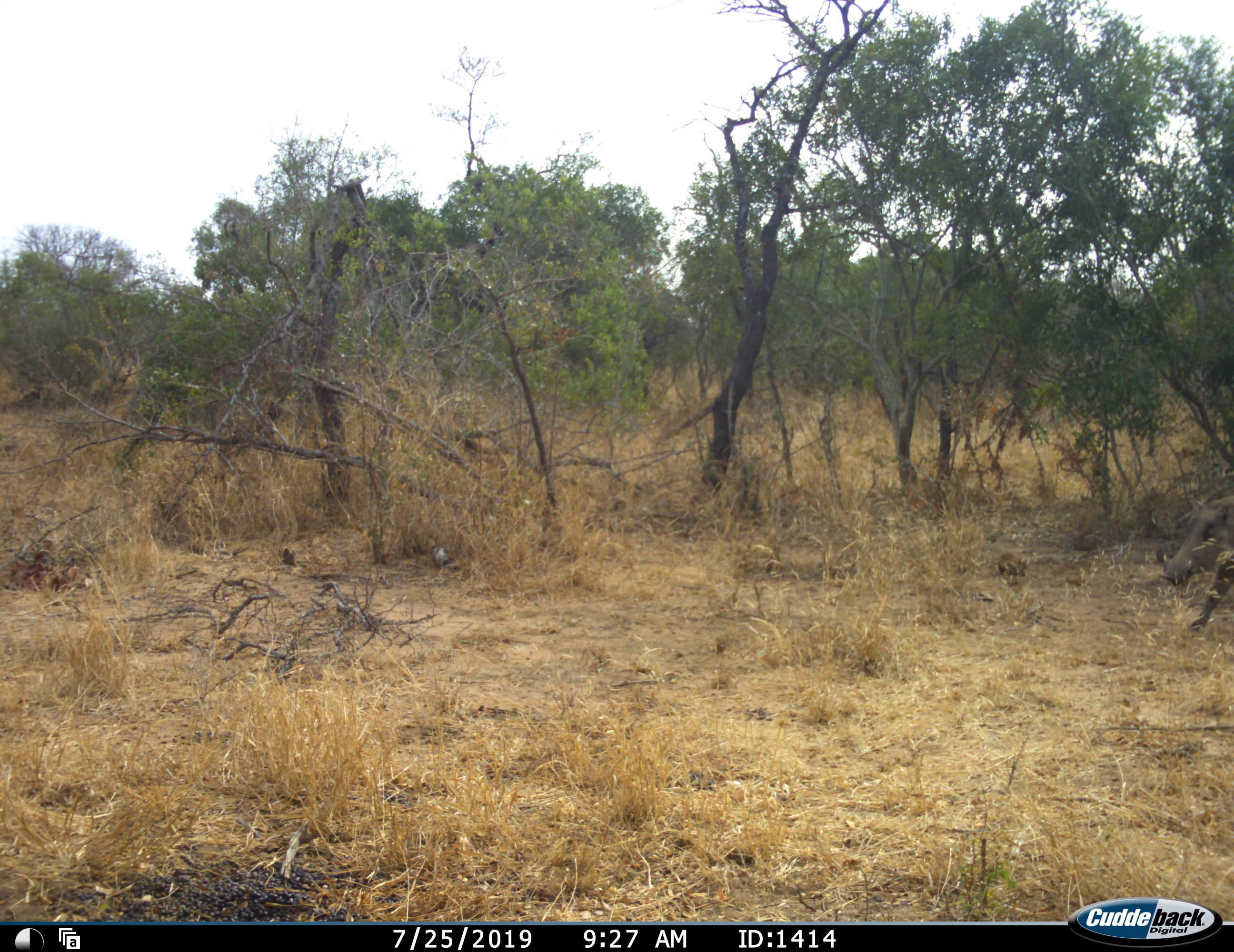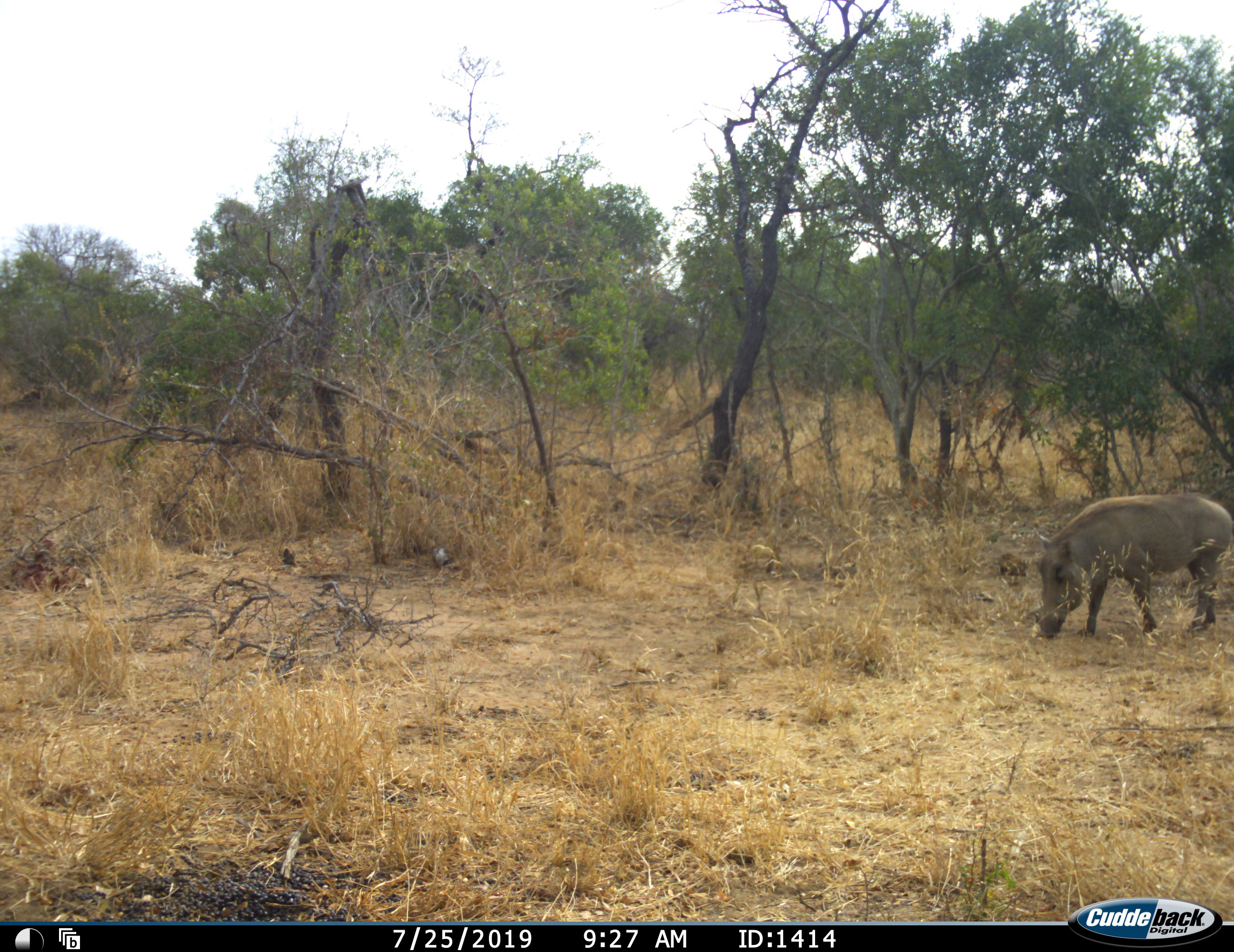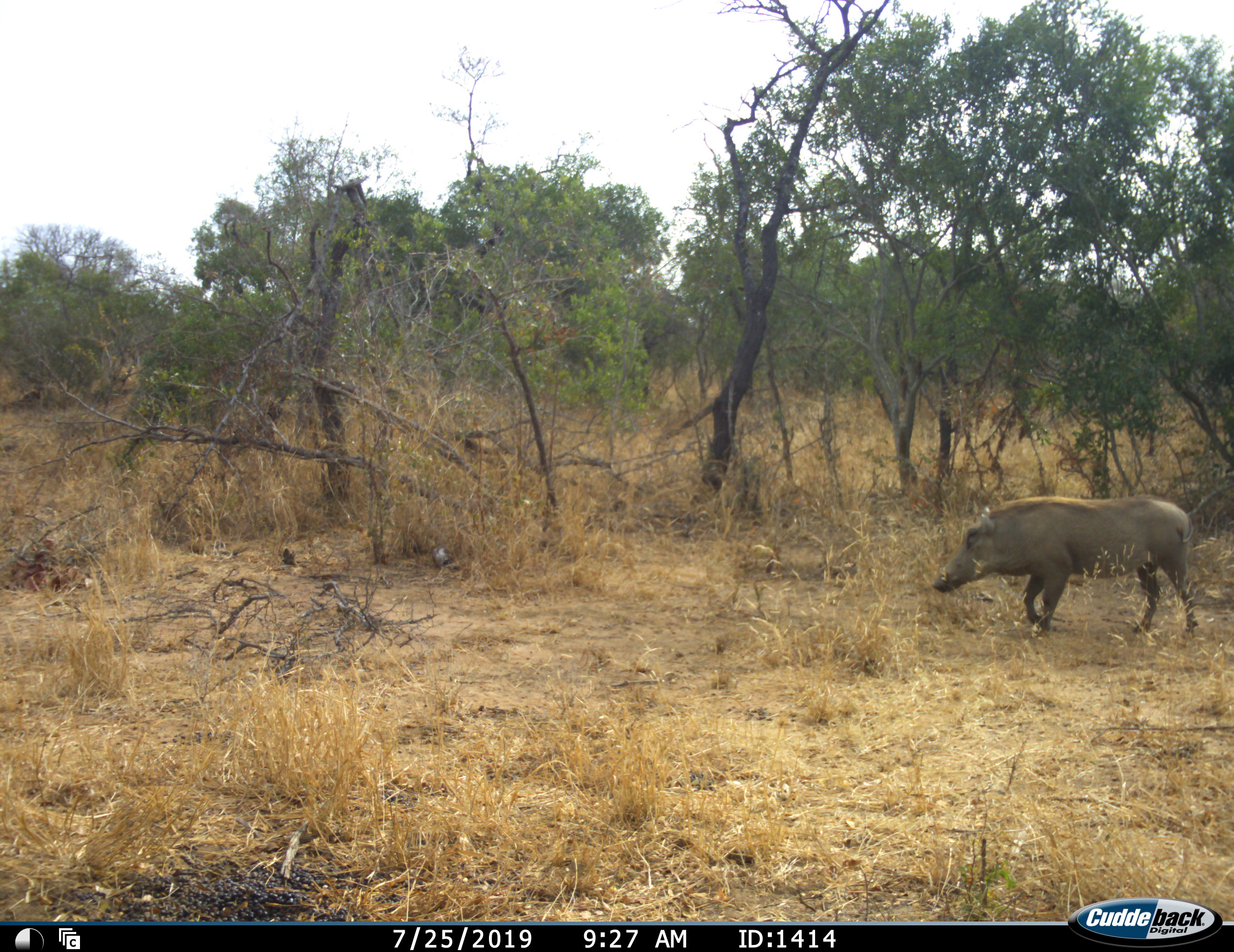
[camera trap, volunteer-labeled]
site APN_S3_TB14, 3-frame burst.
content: unidentified animal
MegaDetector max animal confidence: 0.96